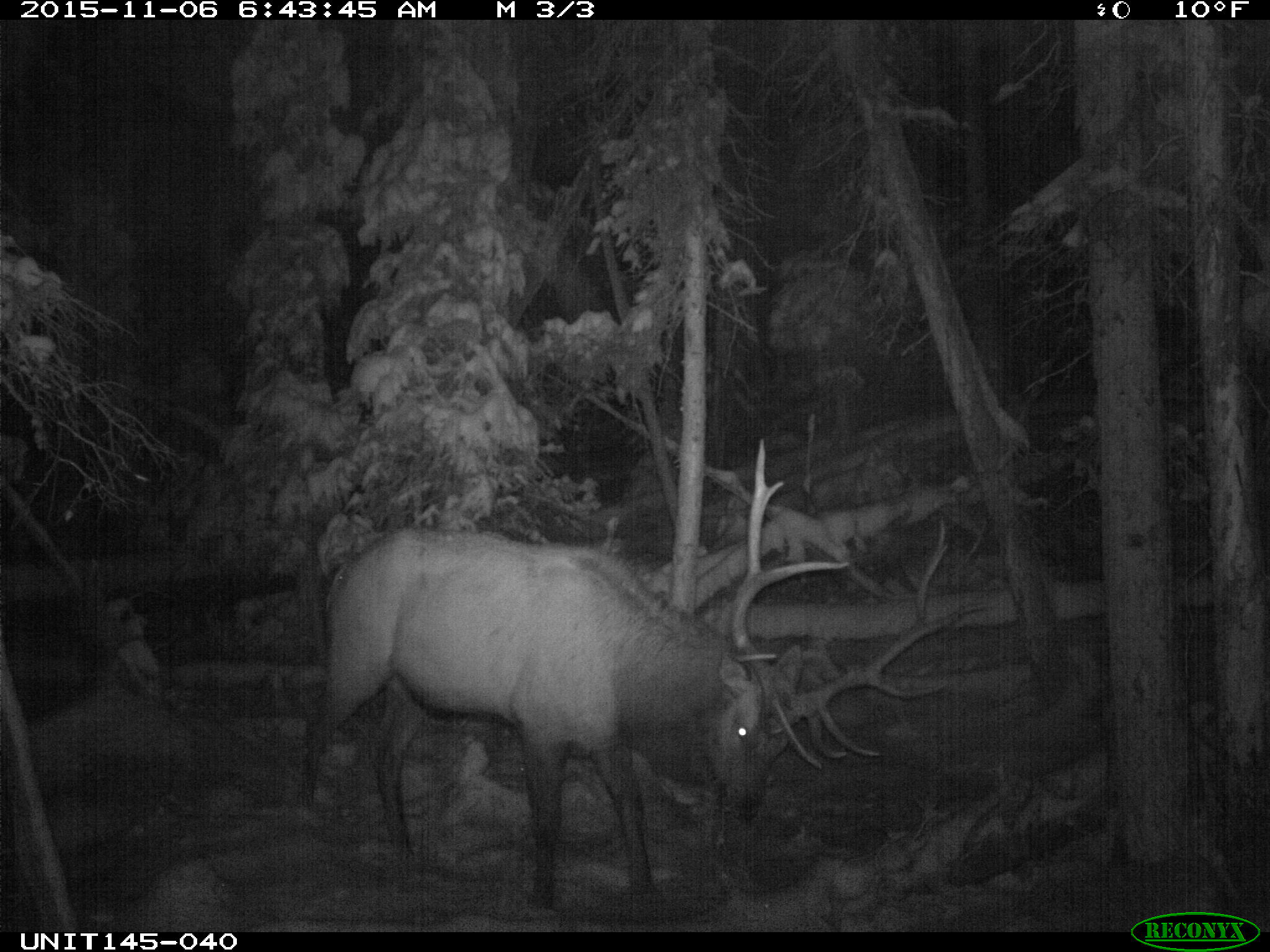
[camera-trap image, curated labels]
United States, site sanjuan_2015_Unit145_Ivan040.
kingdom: Animalia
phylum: Chordata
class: Mammalia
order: Artiodactyla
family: Cervidae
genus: Cervus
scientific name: Cervus elaphus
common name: red deer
Cervus elaphus (red deer).